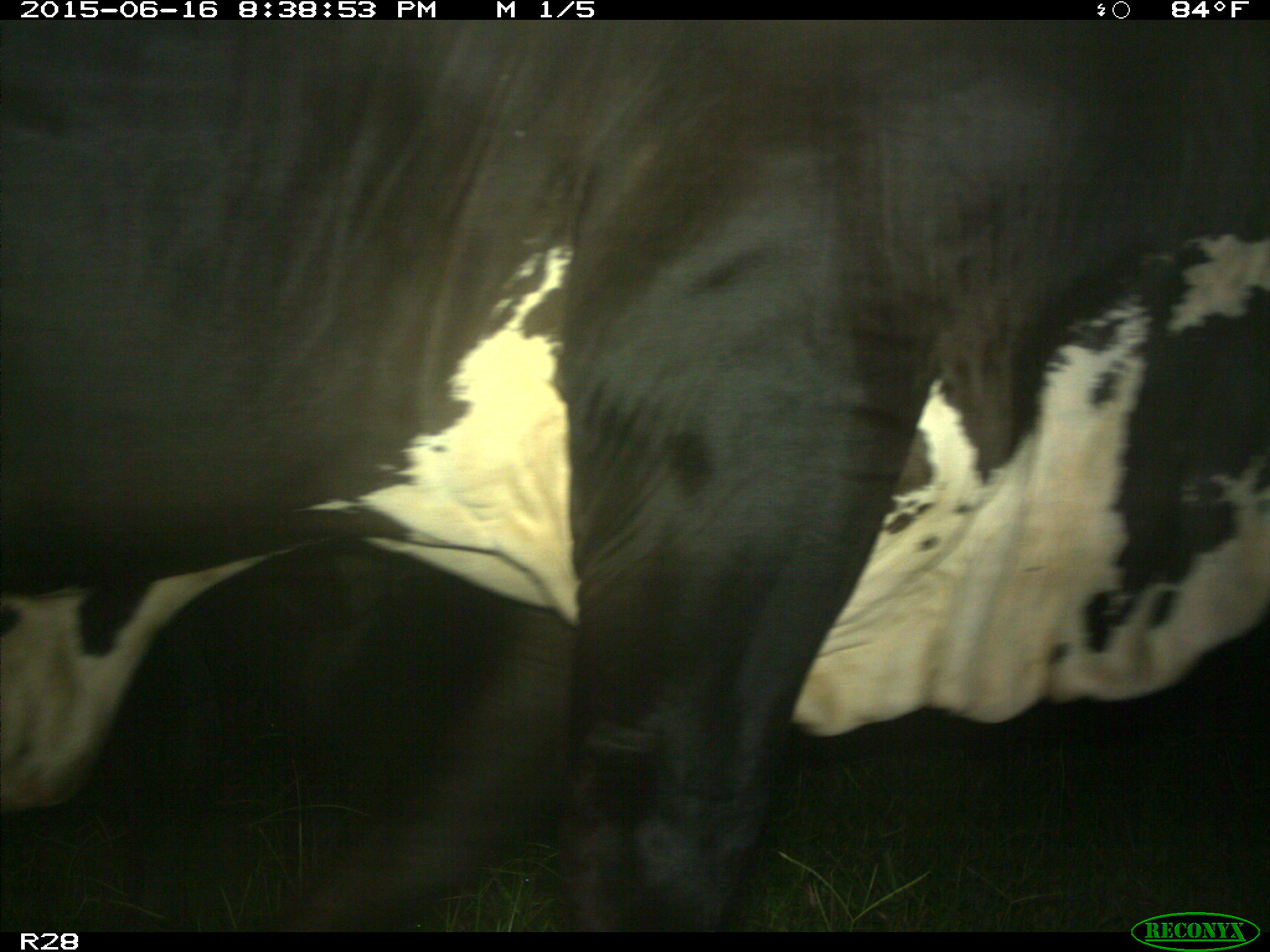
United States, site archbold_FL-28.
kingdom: Animalia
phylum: Chordata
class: Mammalia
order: Artiodactyla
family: Bovidae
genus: Bos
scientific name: Bos taurus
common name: domestic cow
Bos taurus (domestic cow).